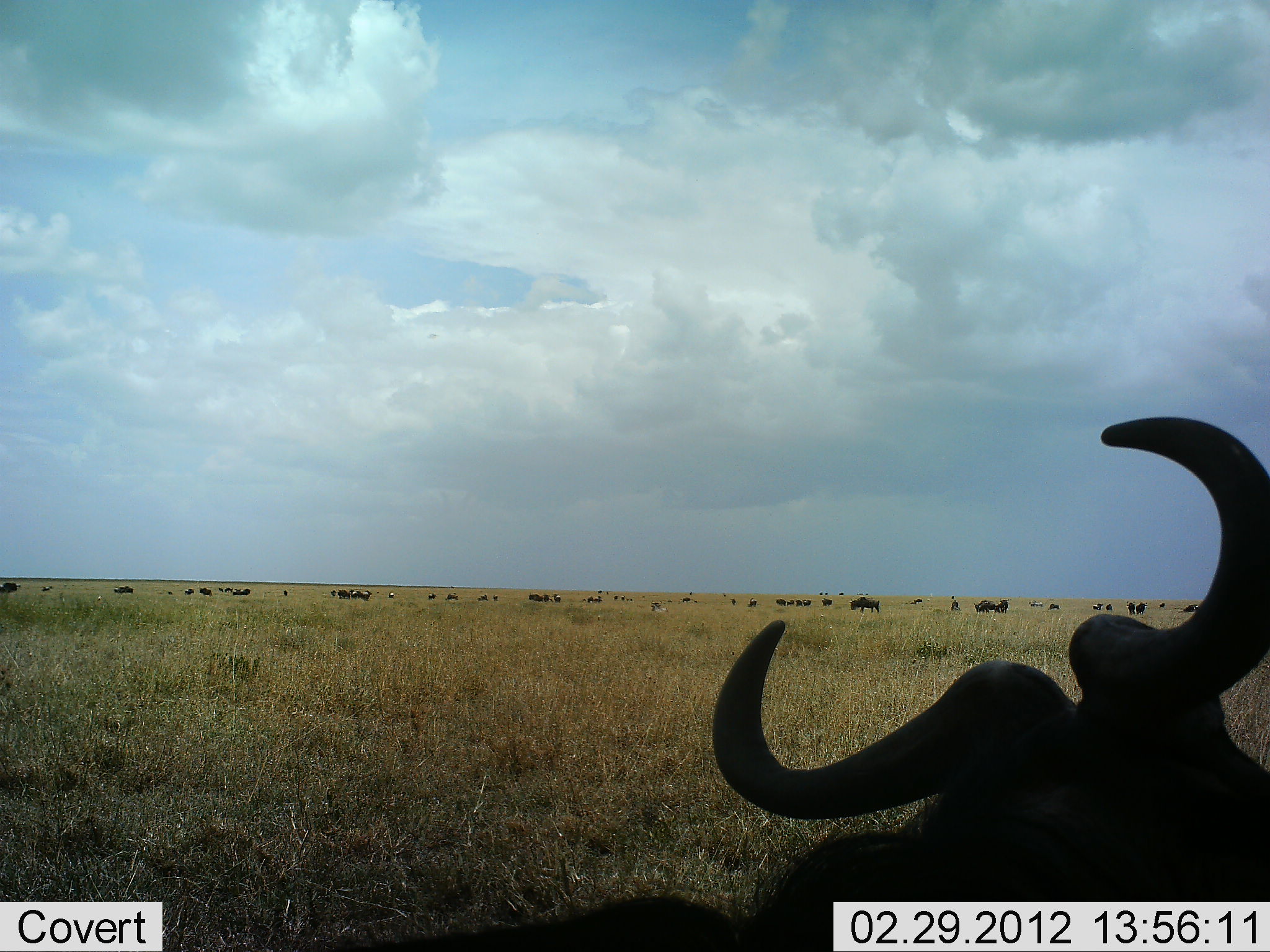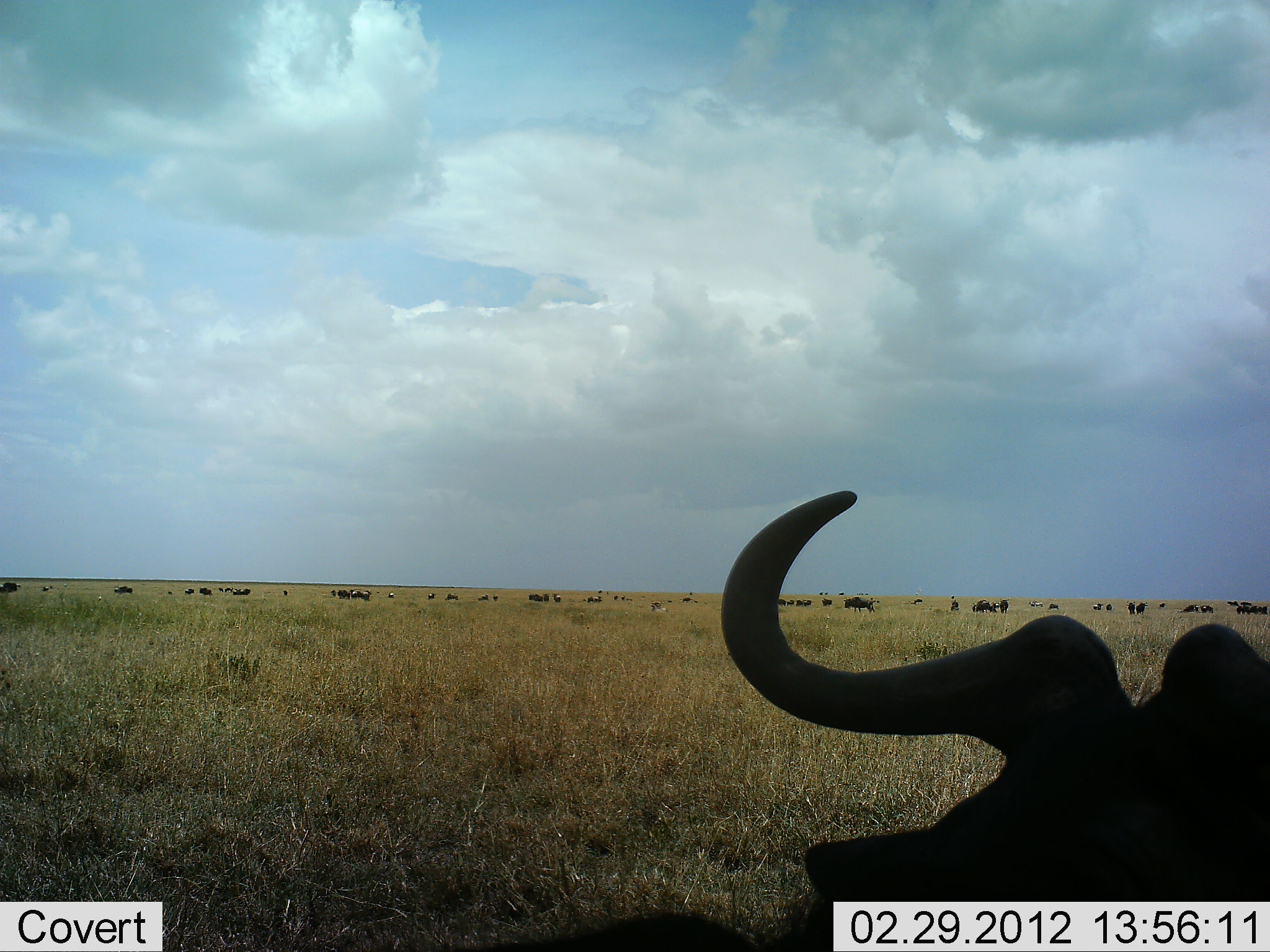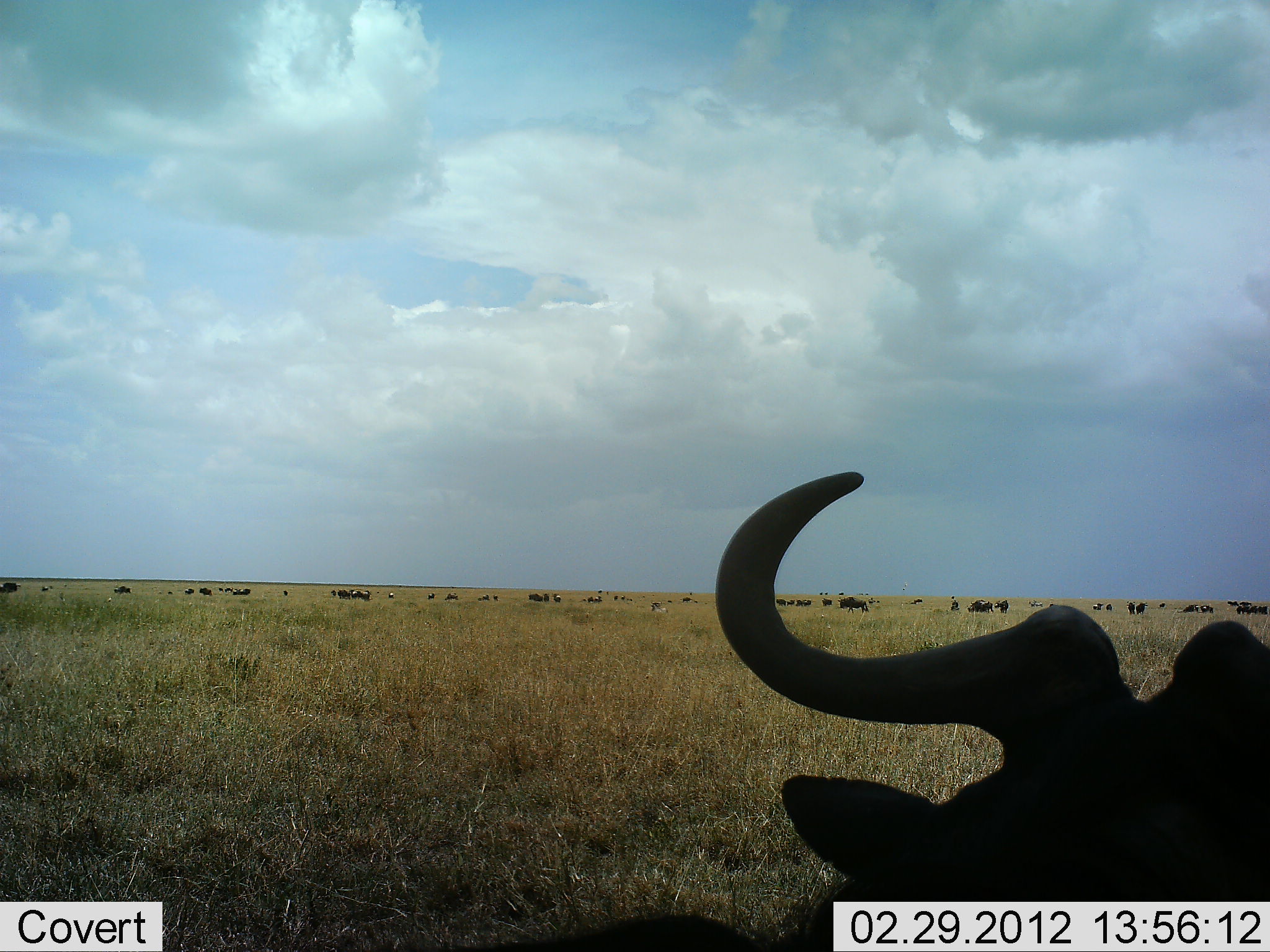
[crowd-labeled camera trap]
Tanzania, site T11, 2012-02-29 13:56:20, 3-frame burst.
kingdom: Animalia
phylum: Chordata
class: Mammalia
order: Artiodactyla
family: Bovidae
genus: Connochaetes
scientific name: Connochaetes taurinus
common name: blue wildebeest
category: wildebeest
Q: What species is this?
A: Wildebeest (blue wildebeest) (Connochaetes taurinus).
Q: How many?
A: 11-50.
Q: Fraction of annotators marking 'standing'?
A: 57%.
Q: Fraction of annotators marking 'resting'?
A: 60%.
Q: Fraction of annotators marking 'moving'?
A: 40%.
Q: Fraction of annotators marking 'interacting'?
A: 0%.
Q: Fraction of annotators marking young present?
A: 0%.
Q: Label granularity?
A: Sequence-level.